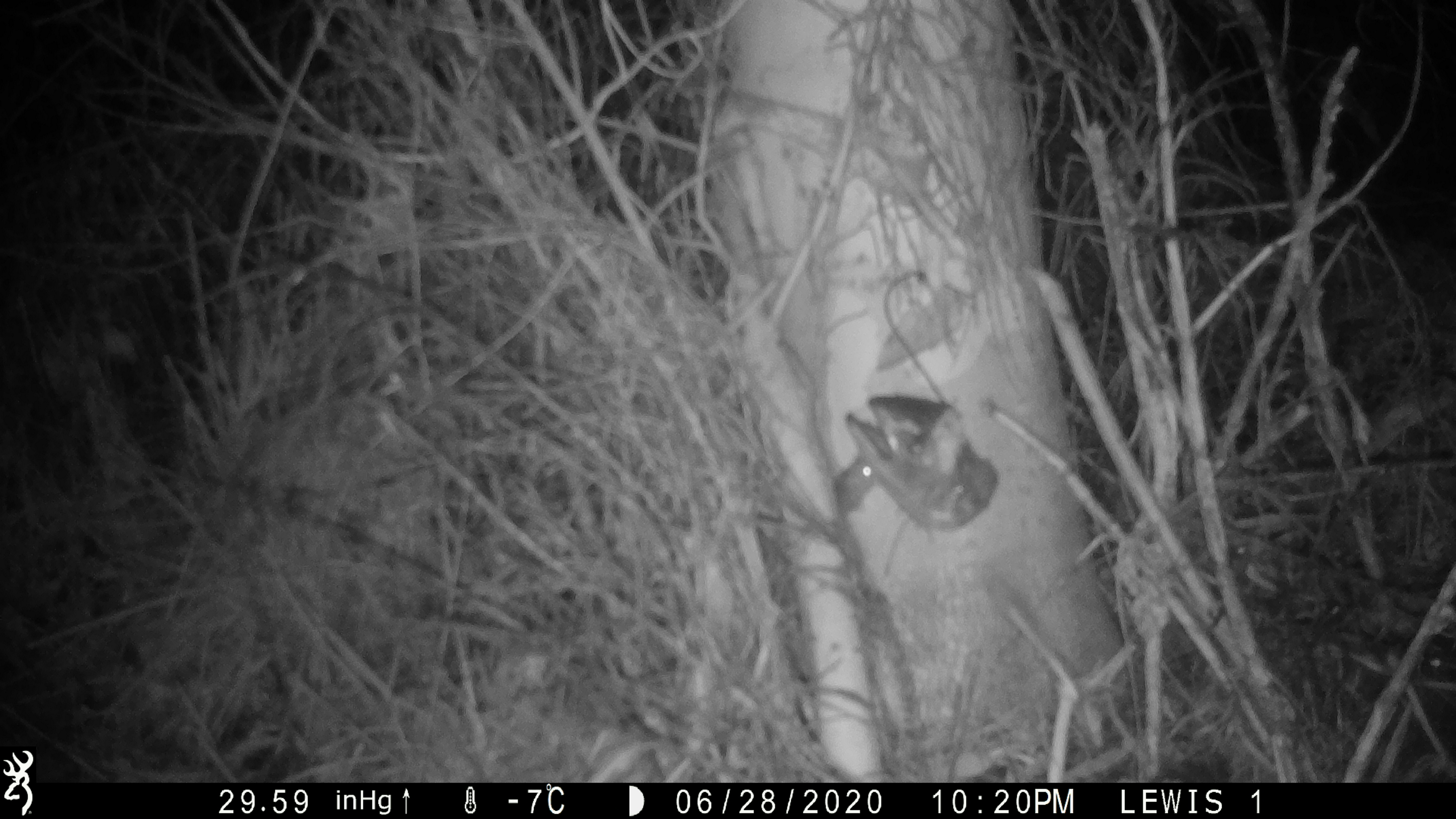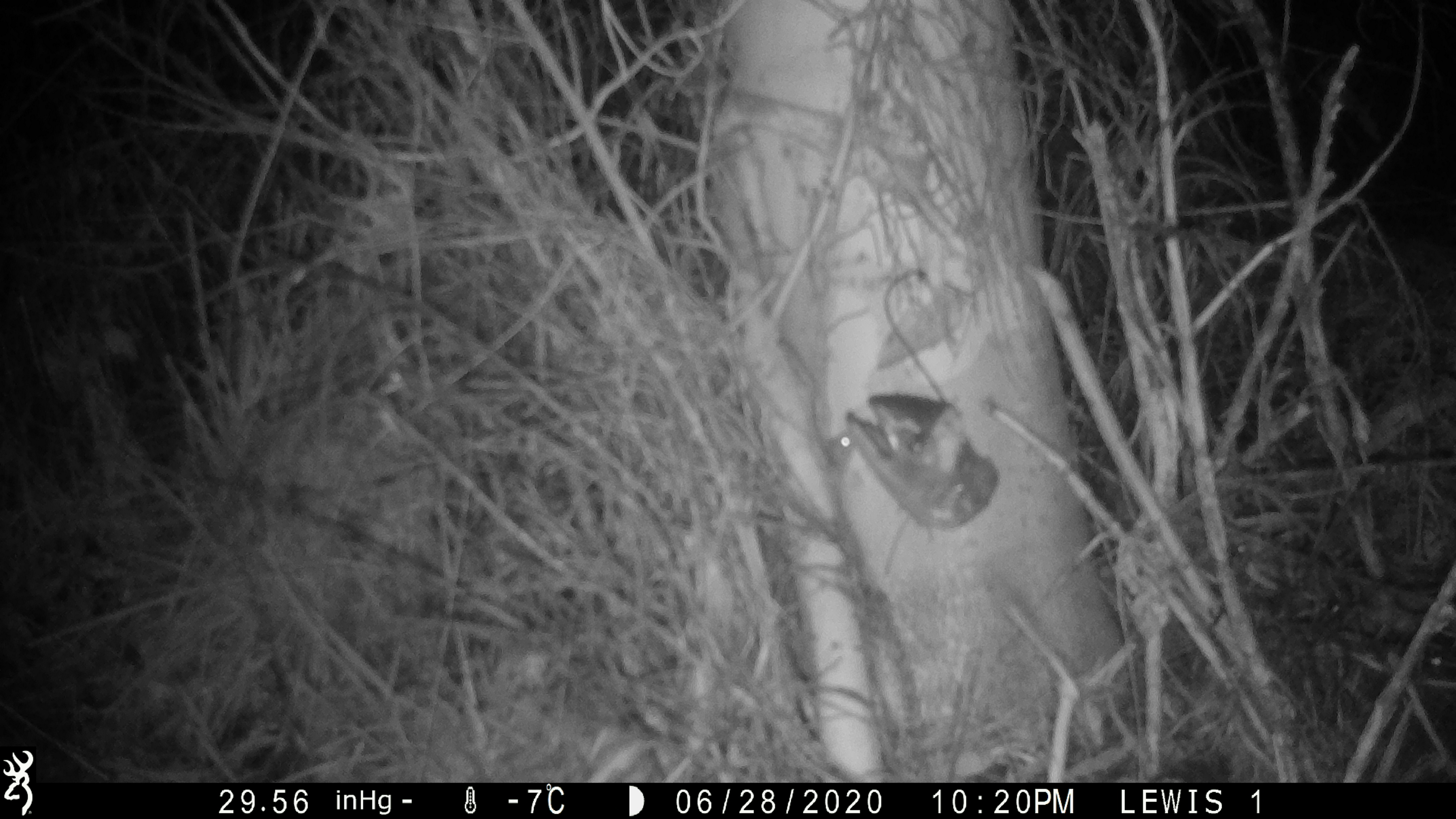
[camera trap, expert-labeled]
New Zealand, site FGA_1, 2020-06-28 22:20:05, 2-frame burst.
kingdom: Animalia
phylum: Chordata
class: Mammalia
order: Rodentia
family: Muridae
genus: Mus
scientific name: Mus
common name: mouse